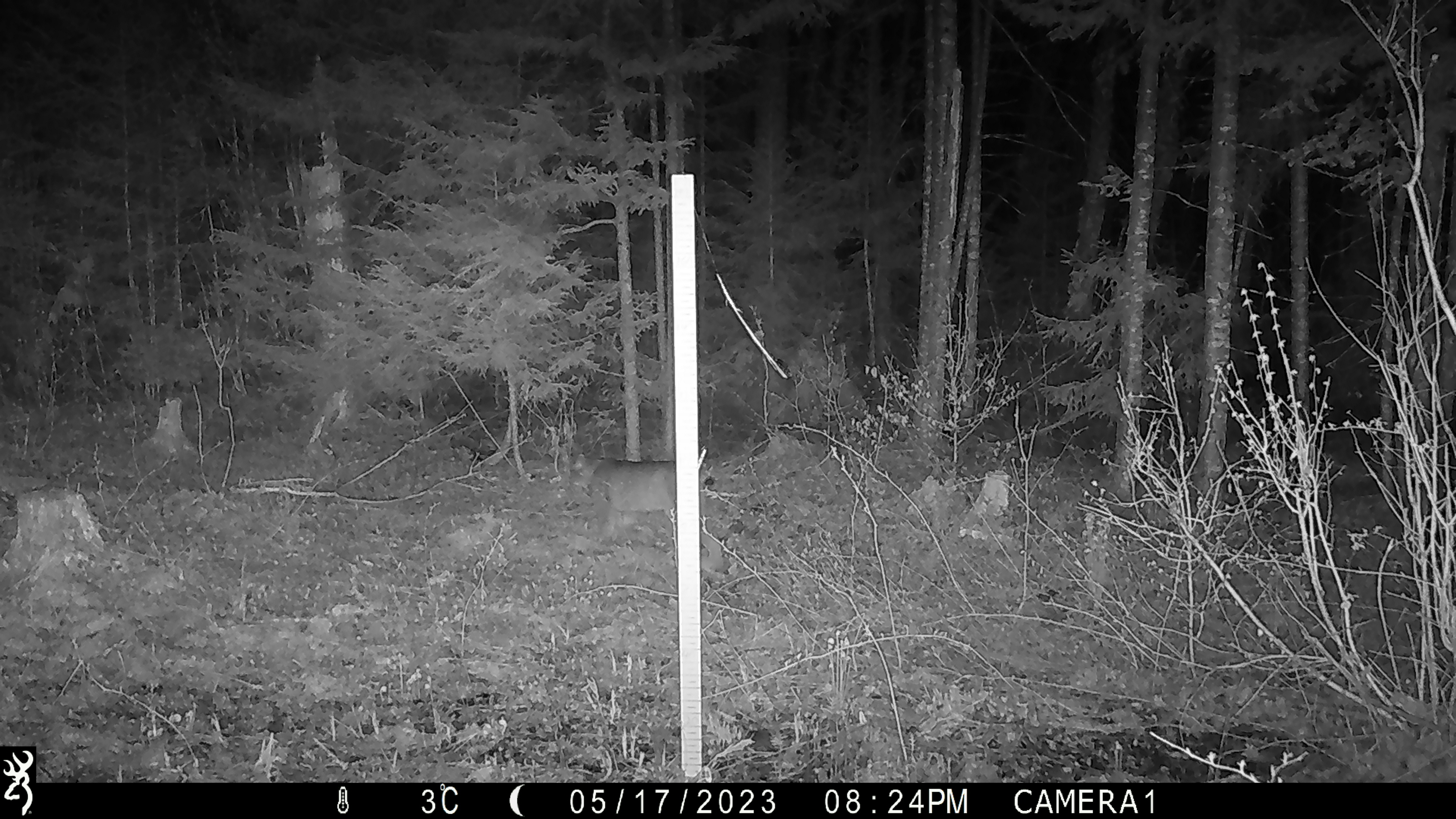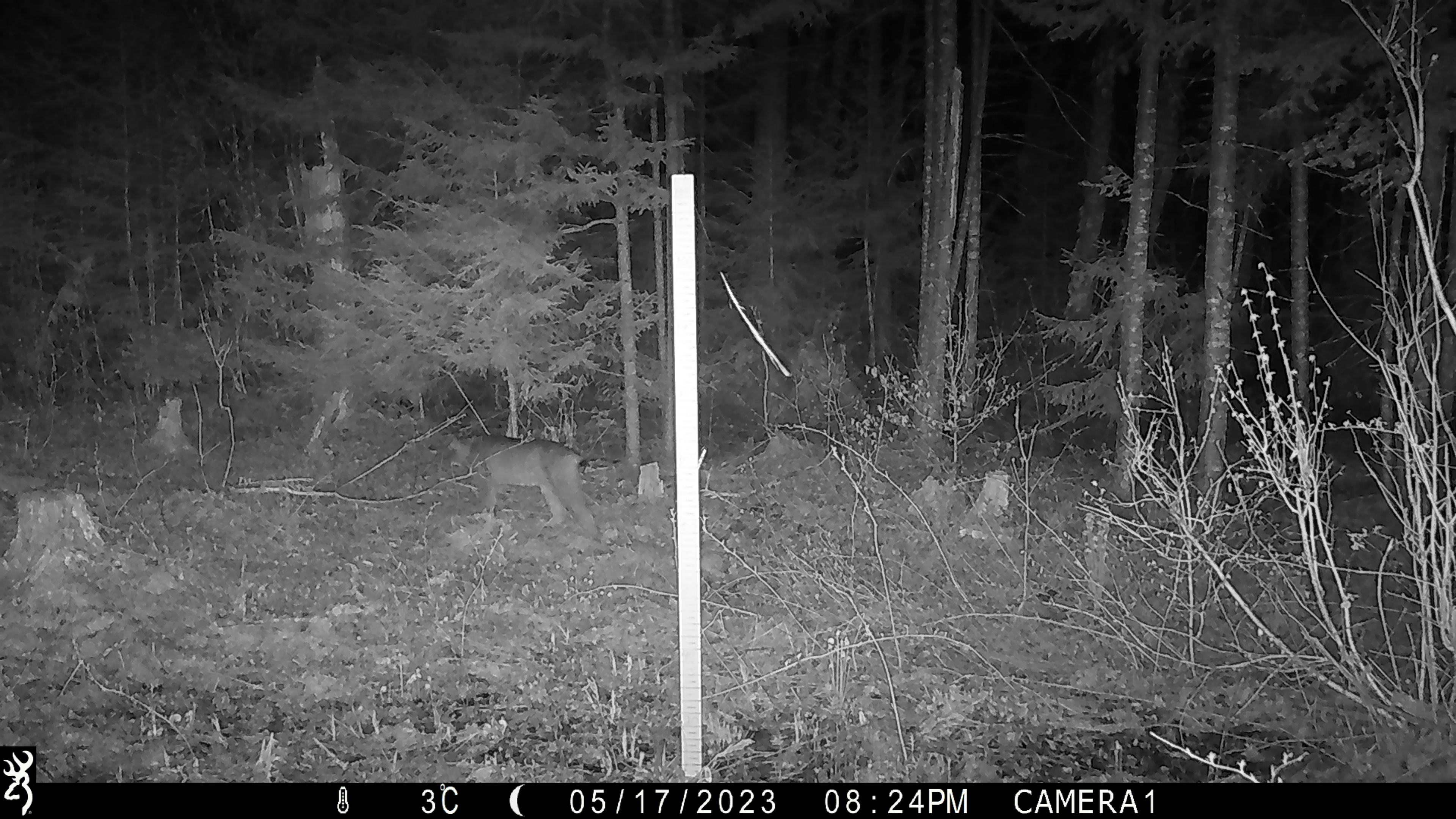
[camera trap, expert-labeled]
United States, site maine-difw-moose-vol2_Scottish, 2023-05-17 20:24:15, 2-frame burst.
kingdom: Animalia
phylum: Chordata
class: Mammalia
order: Carnivora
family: Felidae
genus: Lynx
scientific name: Lynx rufus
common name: bobcat